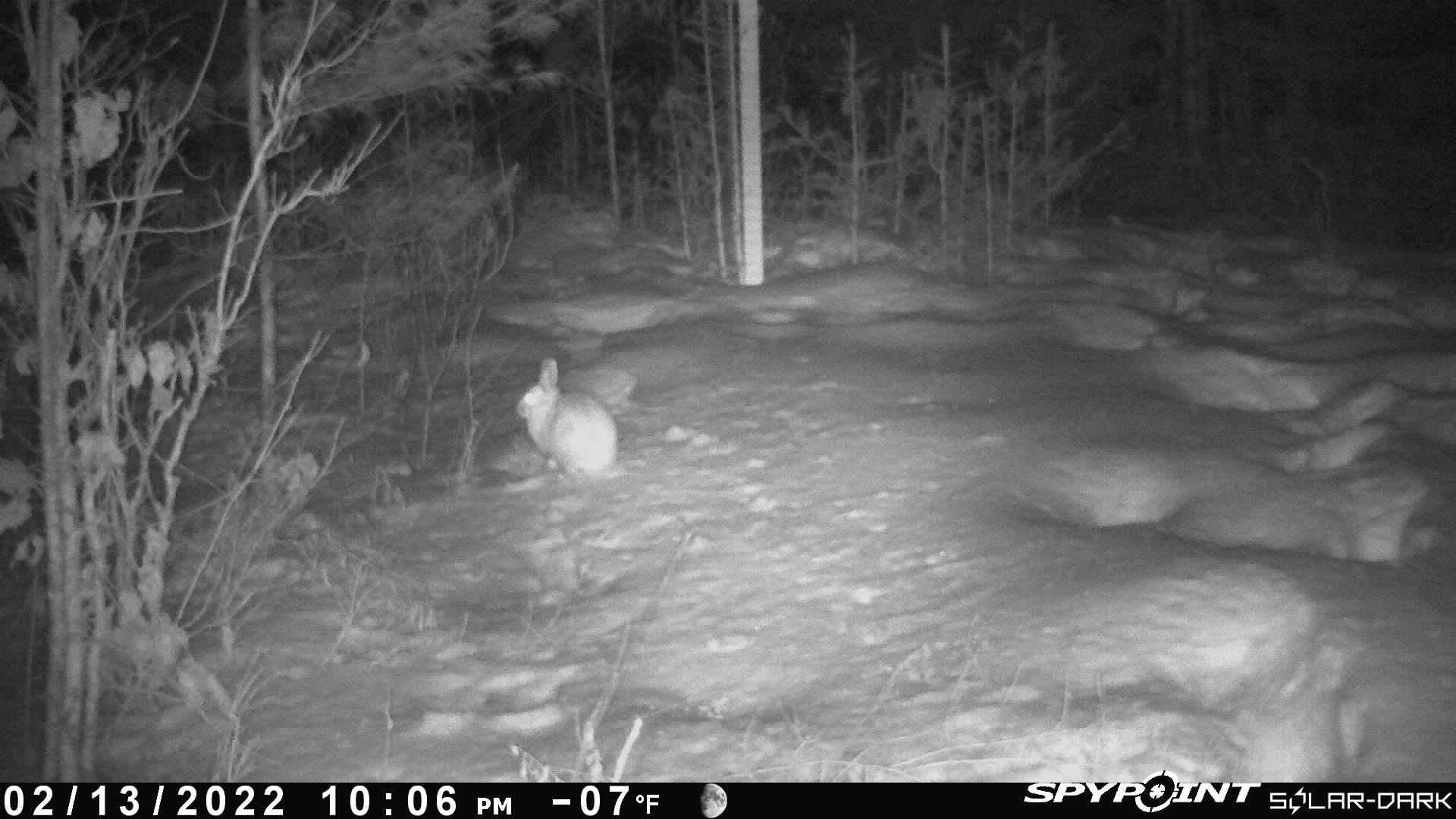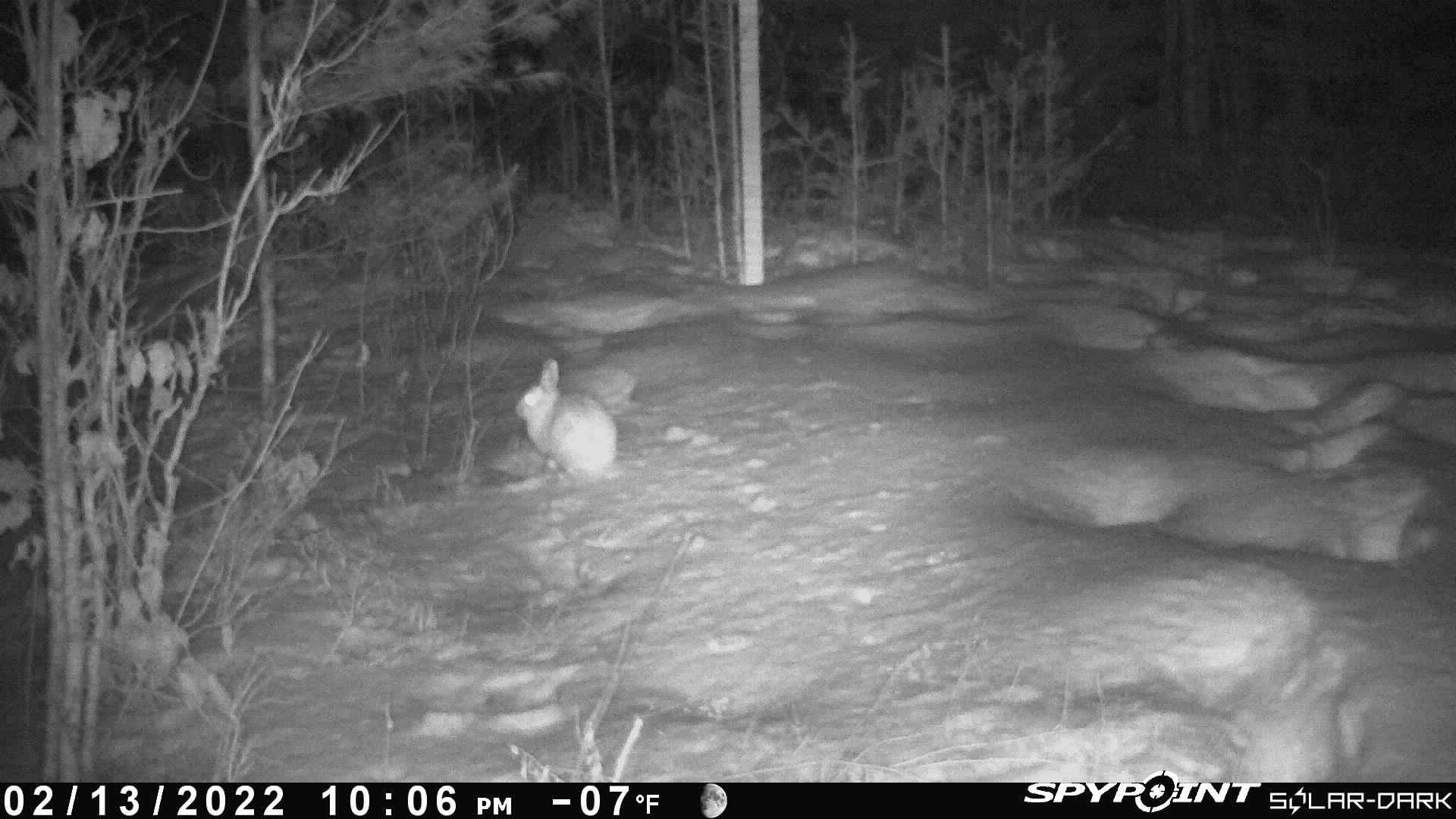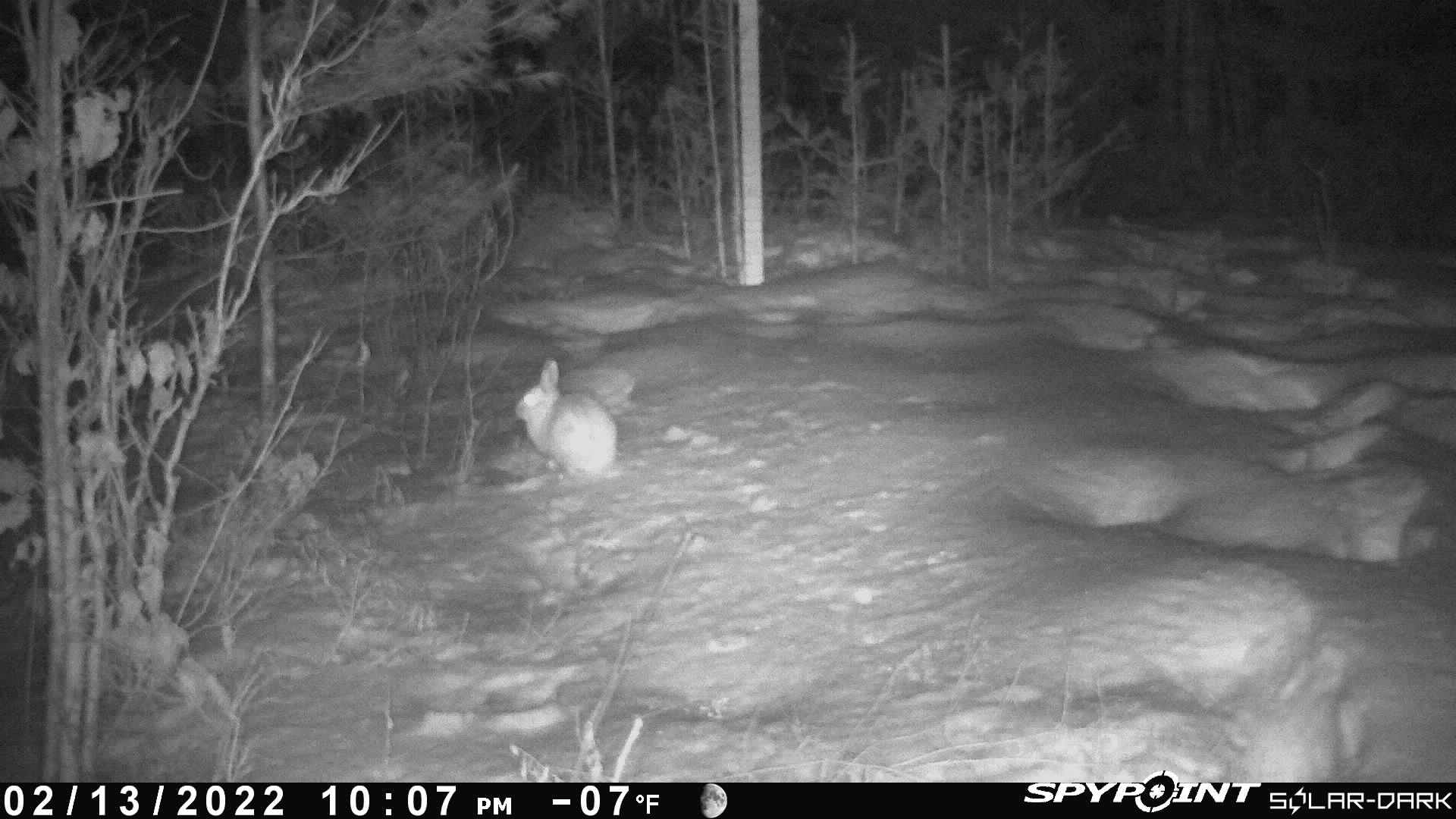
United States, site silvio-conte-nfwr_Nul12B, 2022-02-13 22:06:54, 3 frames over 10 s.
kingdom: Animalia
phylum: Chordata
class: Mammalia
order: Lagomorpha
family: Leporidae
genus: Lepus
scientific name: Lepus americanus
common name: snowshoe hare